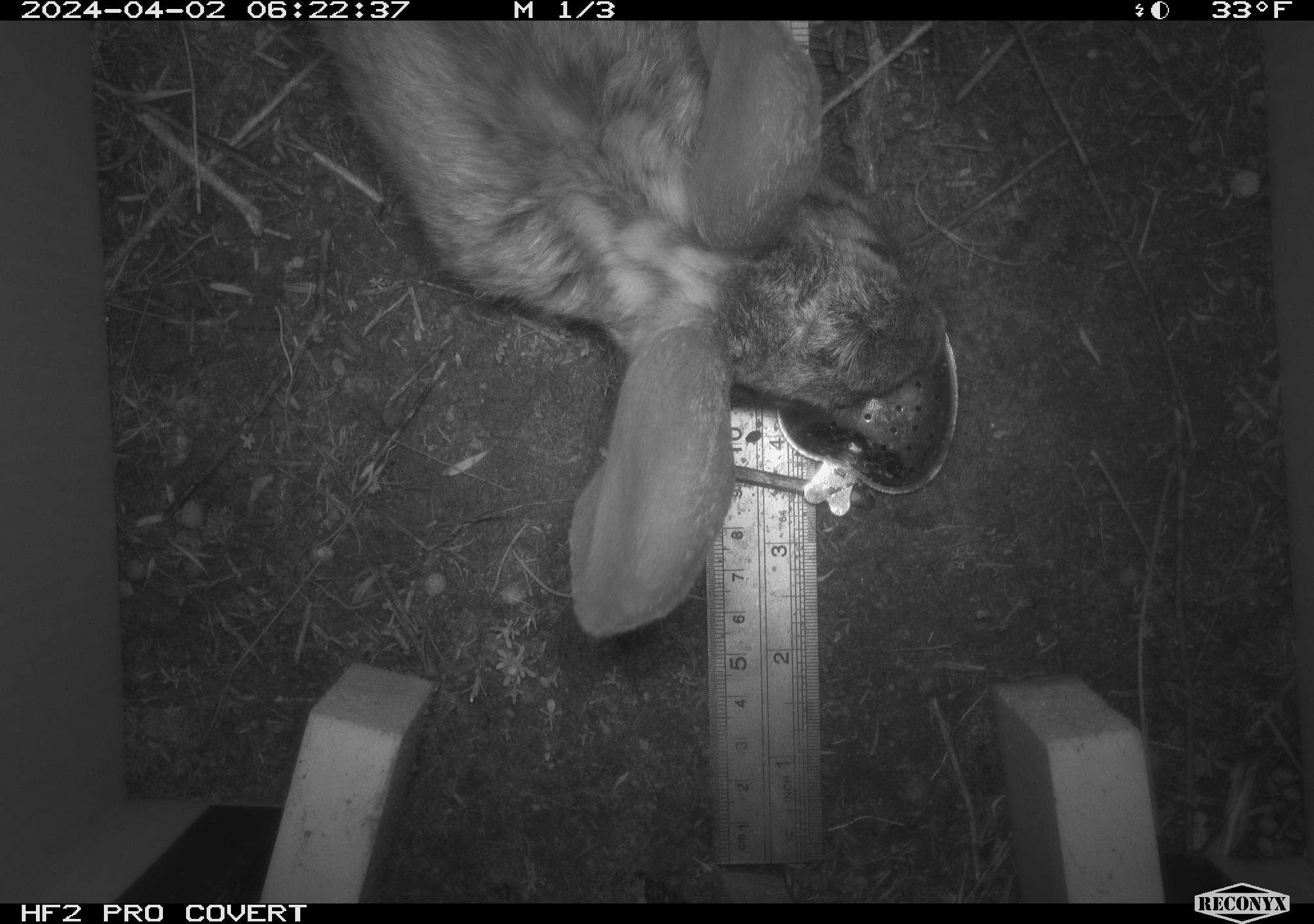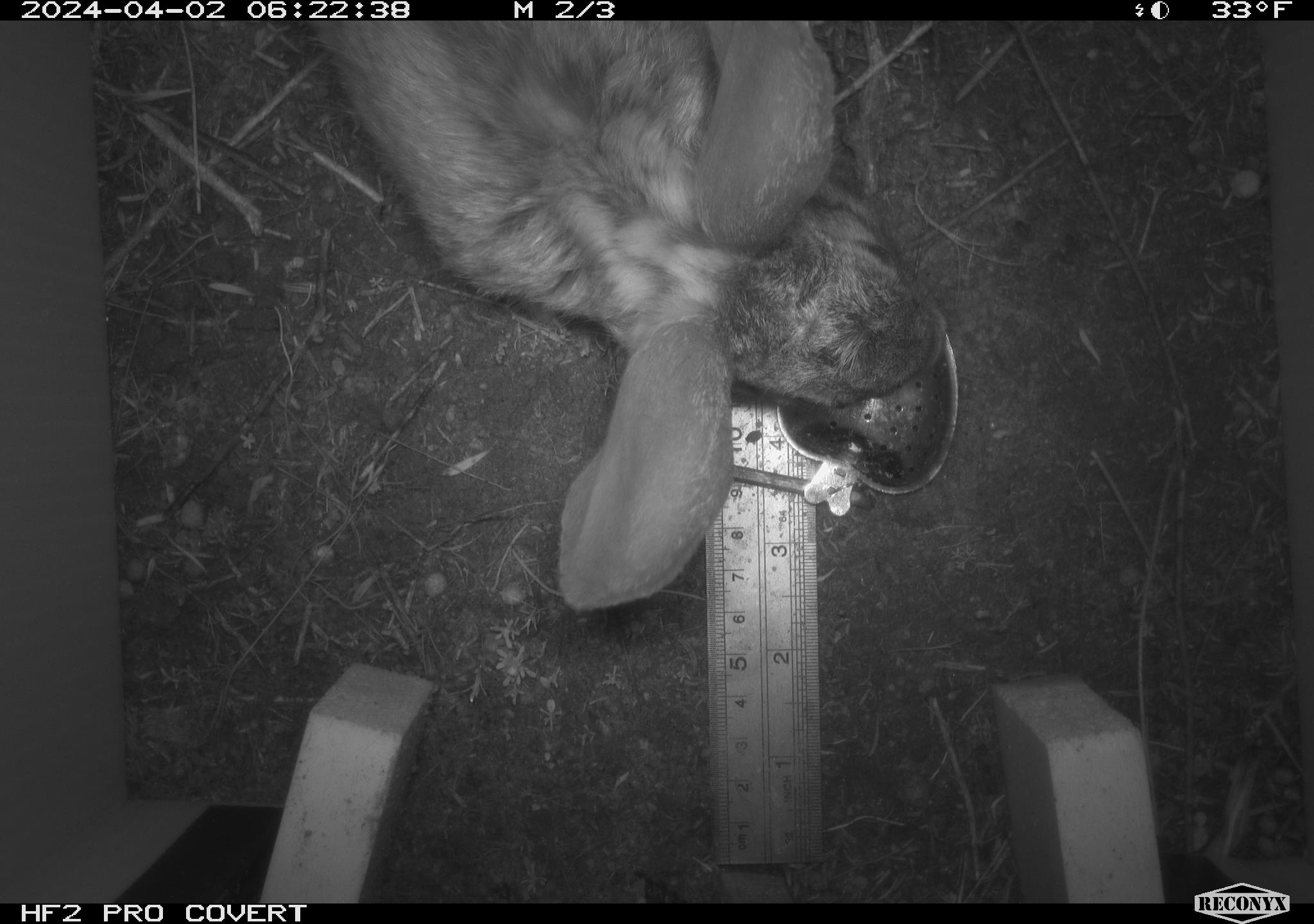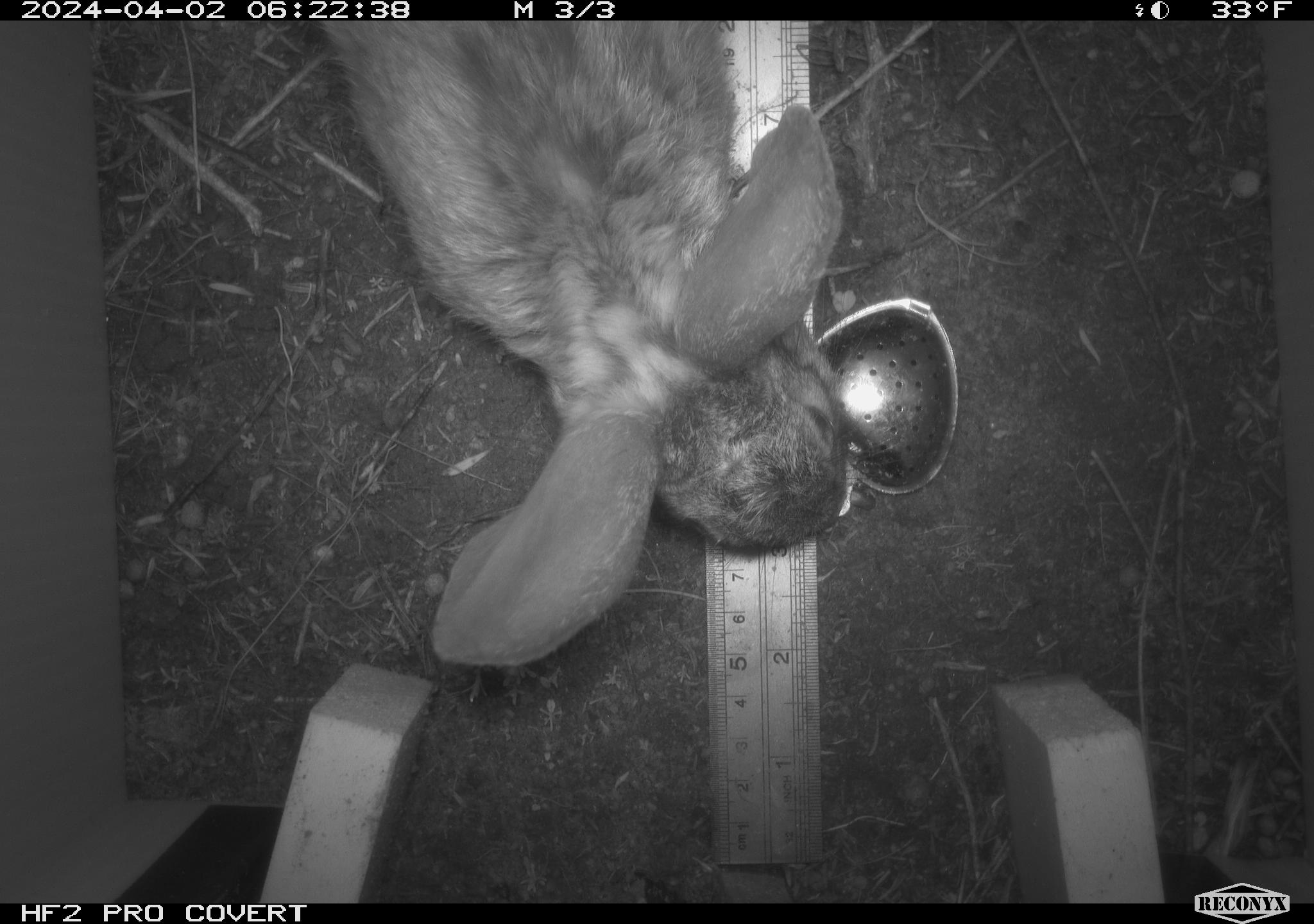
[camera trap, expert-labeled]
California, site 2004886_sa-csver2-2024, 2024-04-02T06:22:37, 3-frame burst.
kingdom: Animalia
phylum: Chordata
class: Mammalia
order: Lagomorpha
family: Leporidae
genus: Lepus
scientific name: Lepus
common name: hares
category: lepus species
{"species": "lepus species (hares) (Lepus)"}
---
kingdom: Animalia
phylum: Chordata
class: Mammalia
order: Lagomorpha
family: Leporidae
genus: Sylvilagus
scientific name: Sylvilagus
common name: cottontail rabbits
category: sylvilagus species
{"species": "sylvilagus species (cottontail rabbits) (Sylvilagus)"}